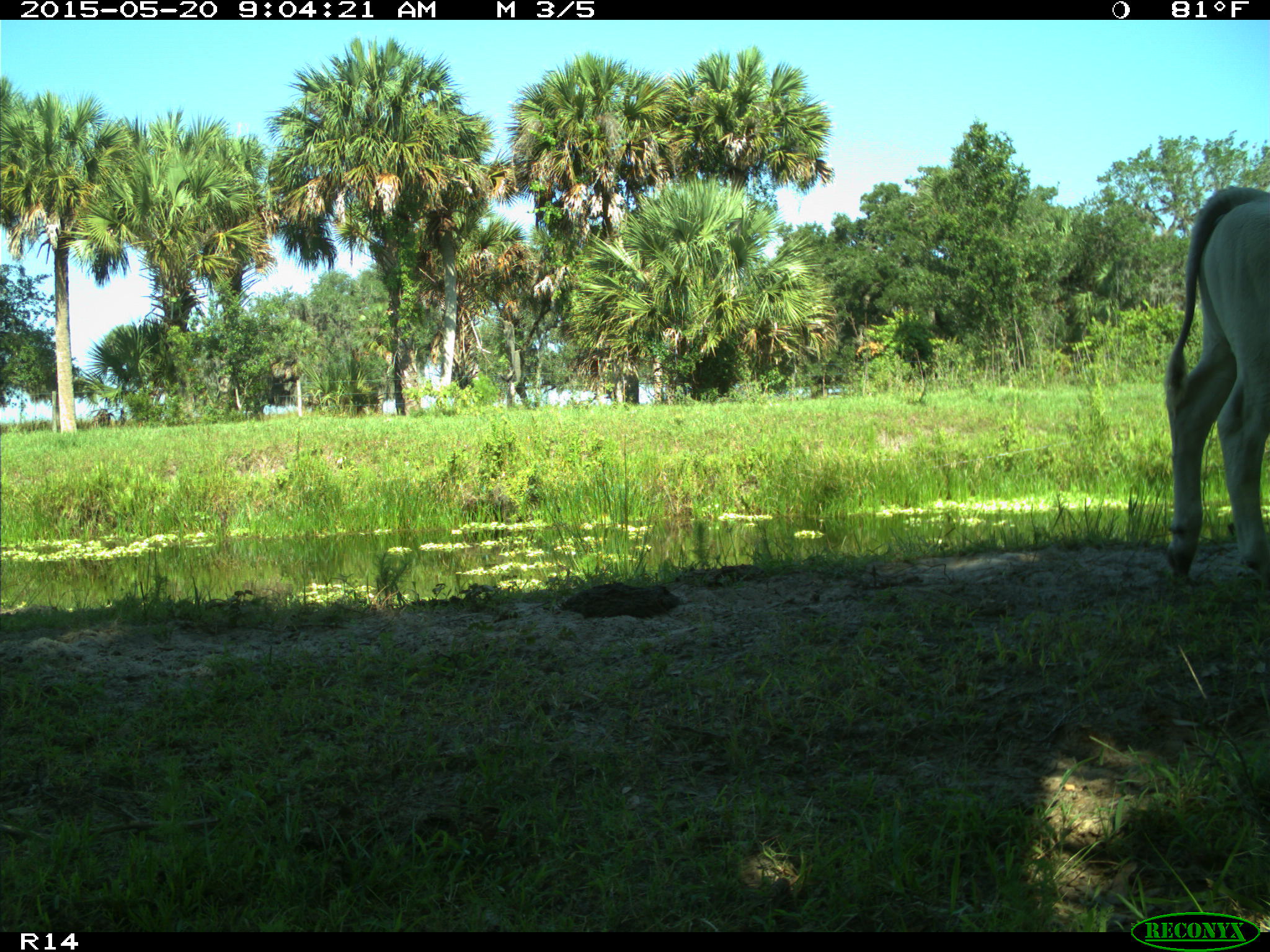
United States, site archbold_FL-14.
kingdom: Animalia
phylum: Chordata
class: Mammalia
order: Artiodactyla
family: Bovidae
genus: Bos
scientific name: Bos taurus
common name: domestic cow